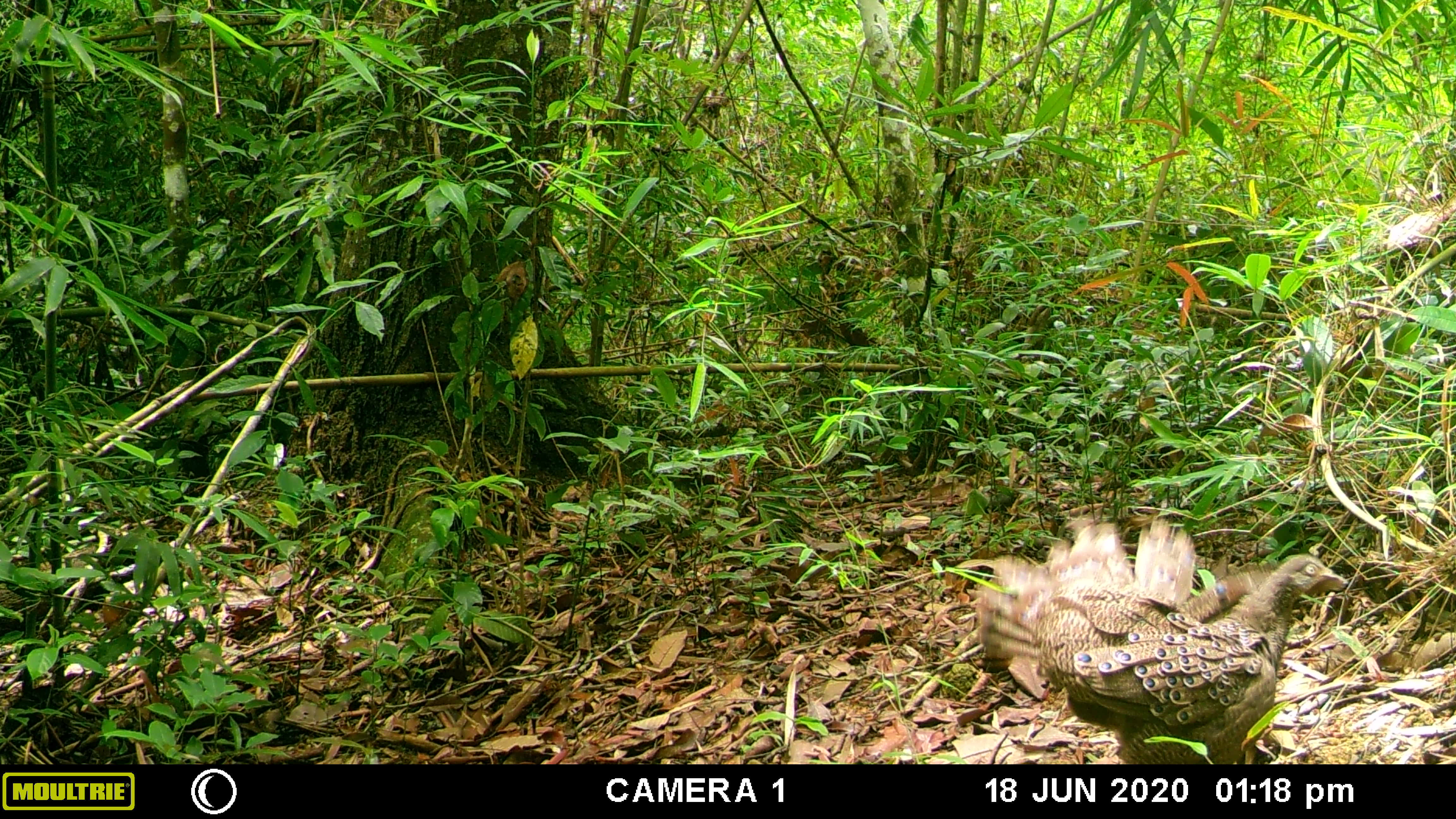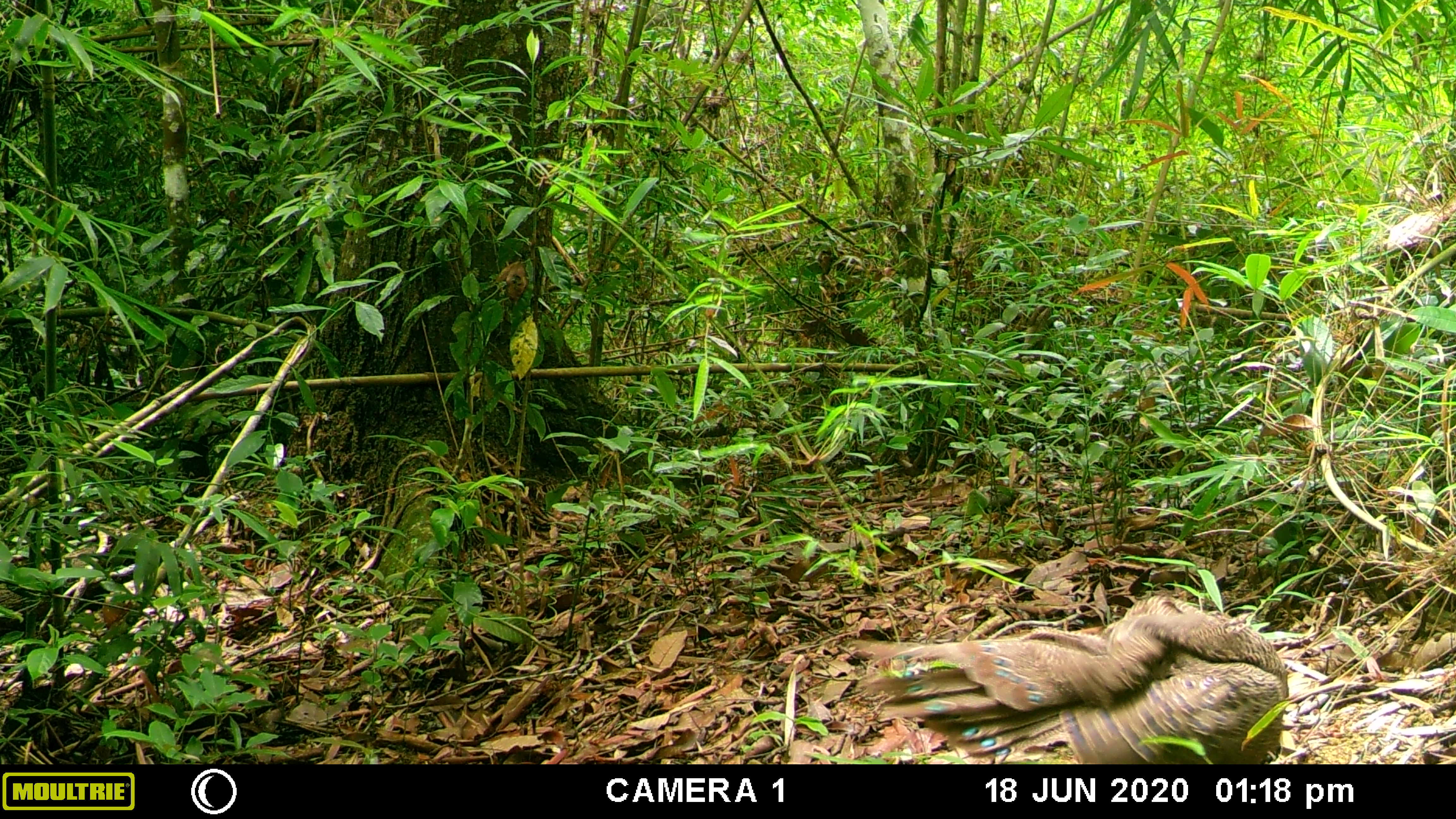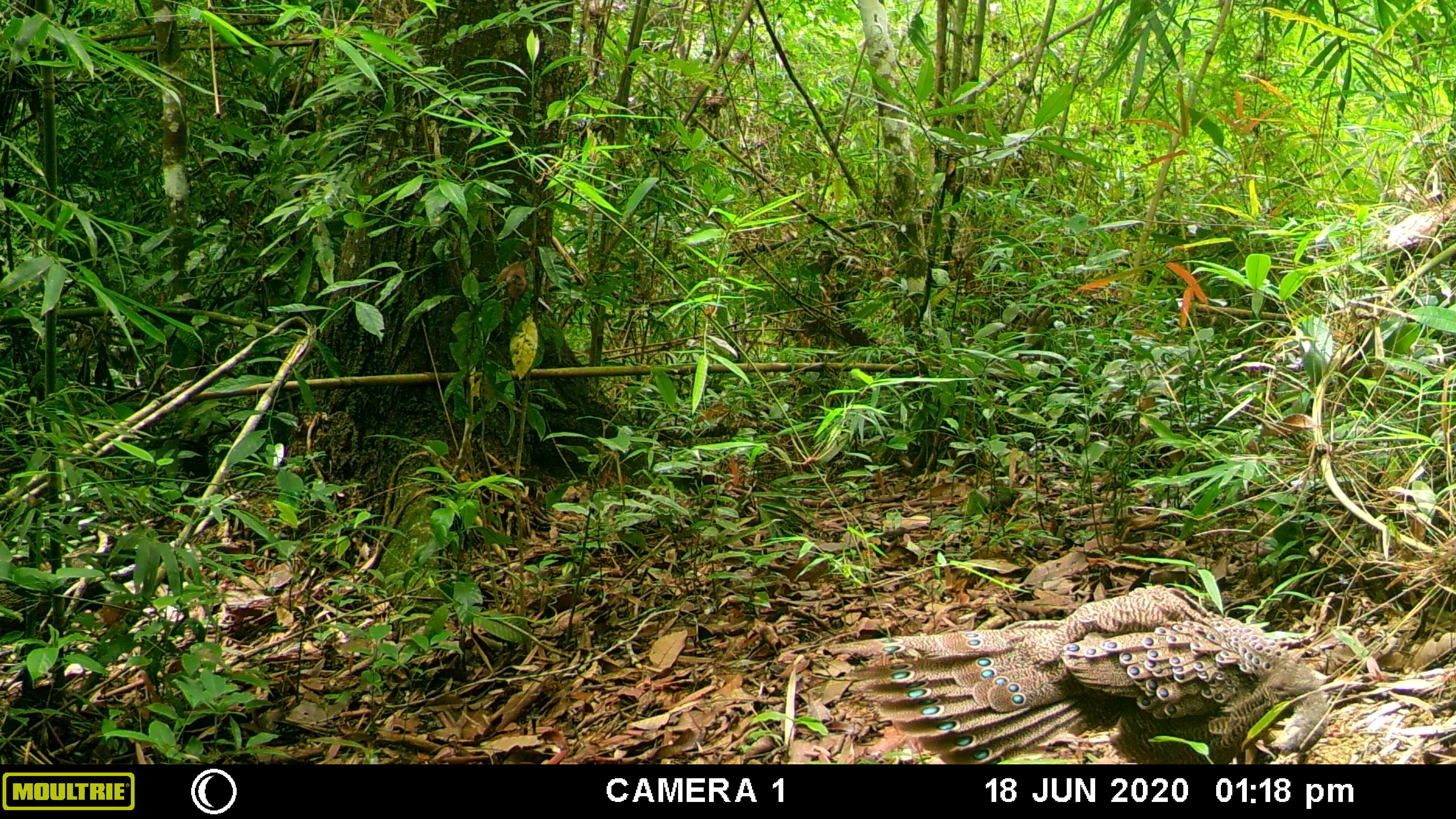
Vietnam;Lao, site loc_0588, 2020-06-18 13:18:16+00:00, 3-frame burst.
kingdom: Animalia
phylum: Chordata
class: Aves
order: Galliformes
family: Phasianidae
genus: Polyplectron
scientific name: Polyplectron bicalcaratum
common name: gray peacock-pheasant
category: grey peacock pheasant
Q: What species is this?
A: Grey peacock pheasant (gray peacock-pheasant) (Polyplectron bicalcaratum).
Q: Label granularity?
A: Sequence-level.